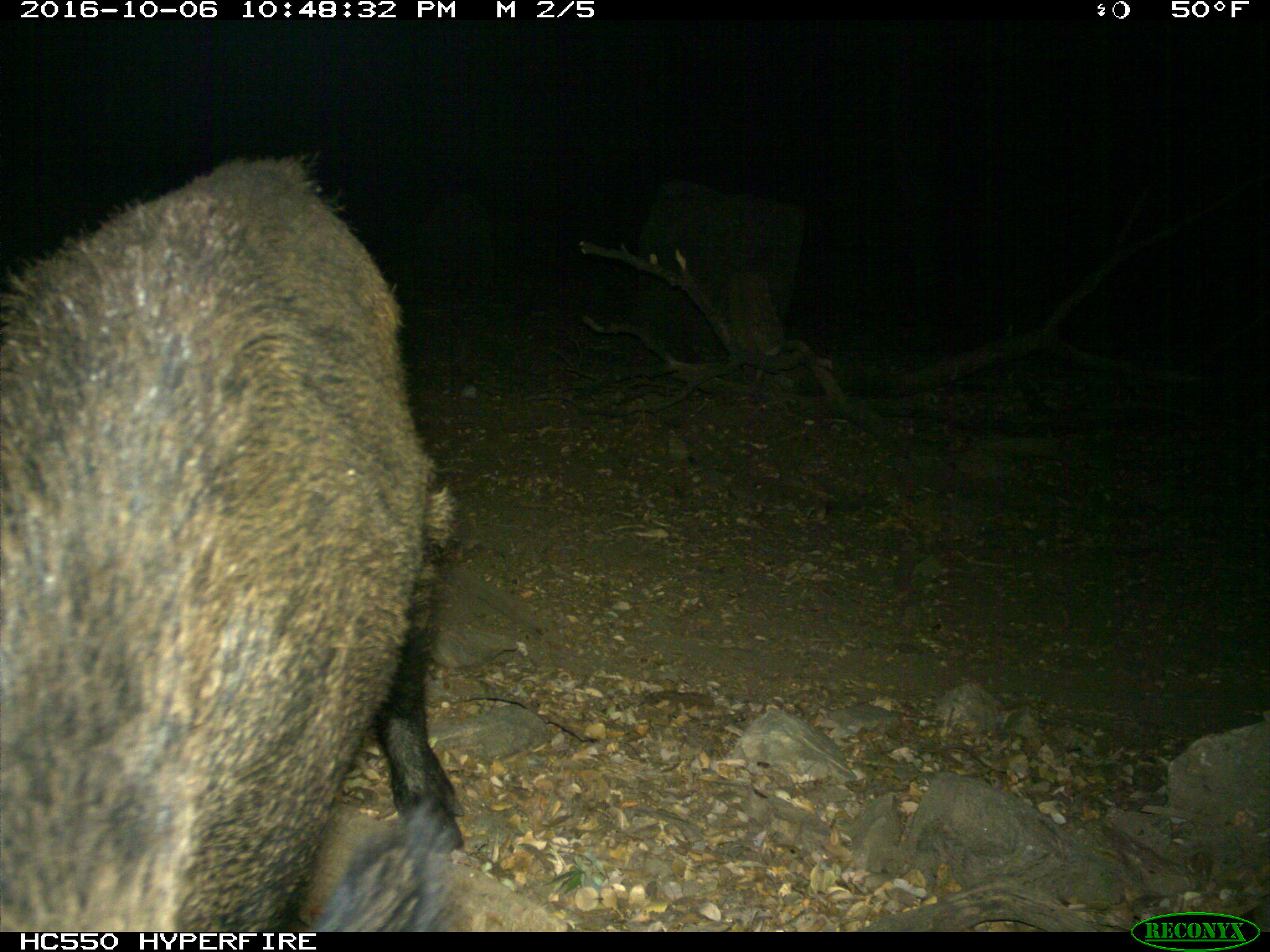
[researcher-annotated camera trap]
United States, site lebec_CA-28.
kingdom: Animalia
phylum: Chordata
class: Mammalia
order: Artiodactyla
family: Suidae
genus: Sus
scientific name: Sus scrofa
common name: wild boar